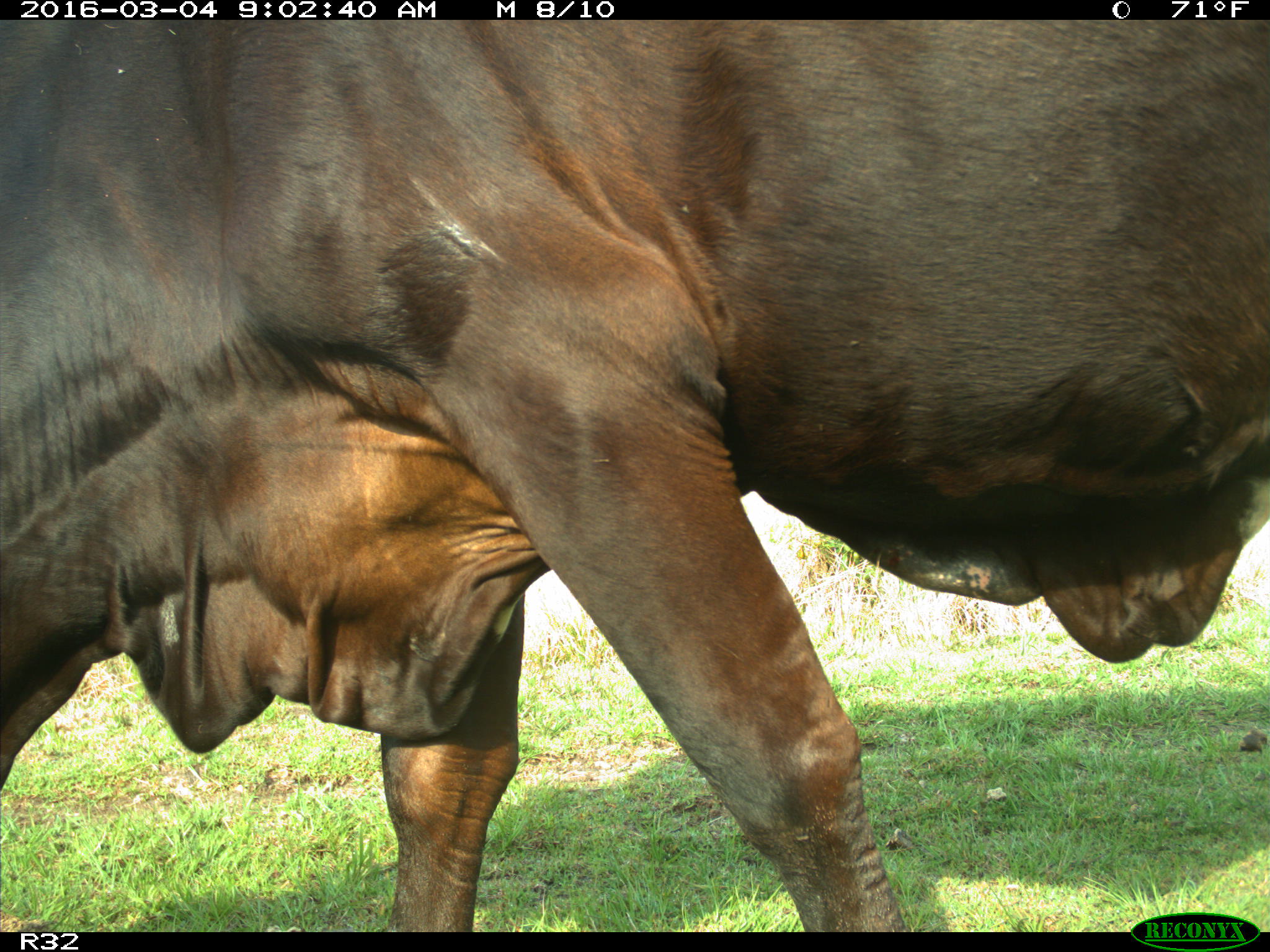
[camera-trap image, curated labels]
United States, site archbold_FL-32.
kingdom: Animalia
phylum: Chordata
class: Mammalia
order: Artiodactyla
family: Bovidae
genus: Bos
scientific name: Bos taurus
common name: domestic cow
Bos taurus (domestic cow).